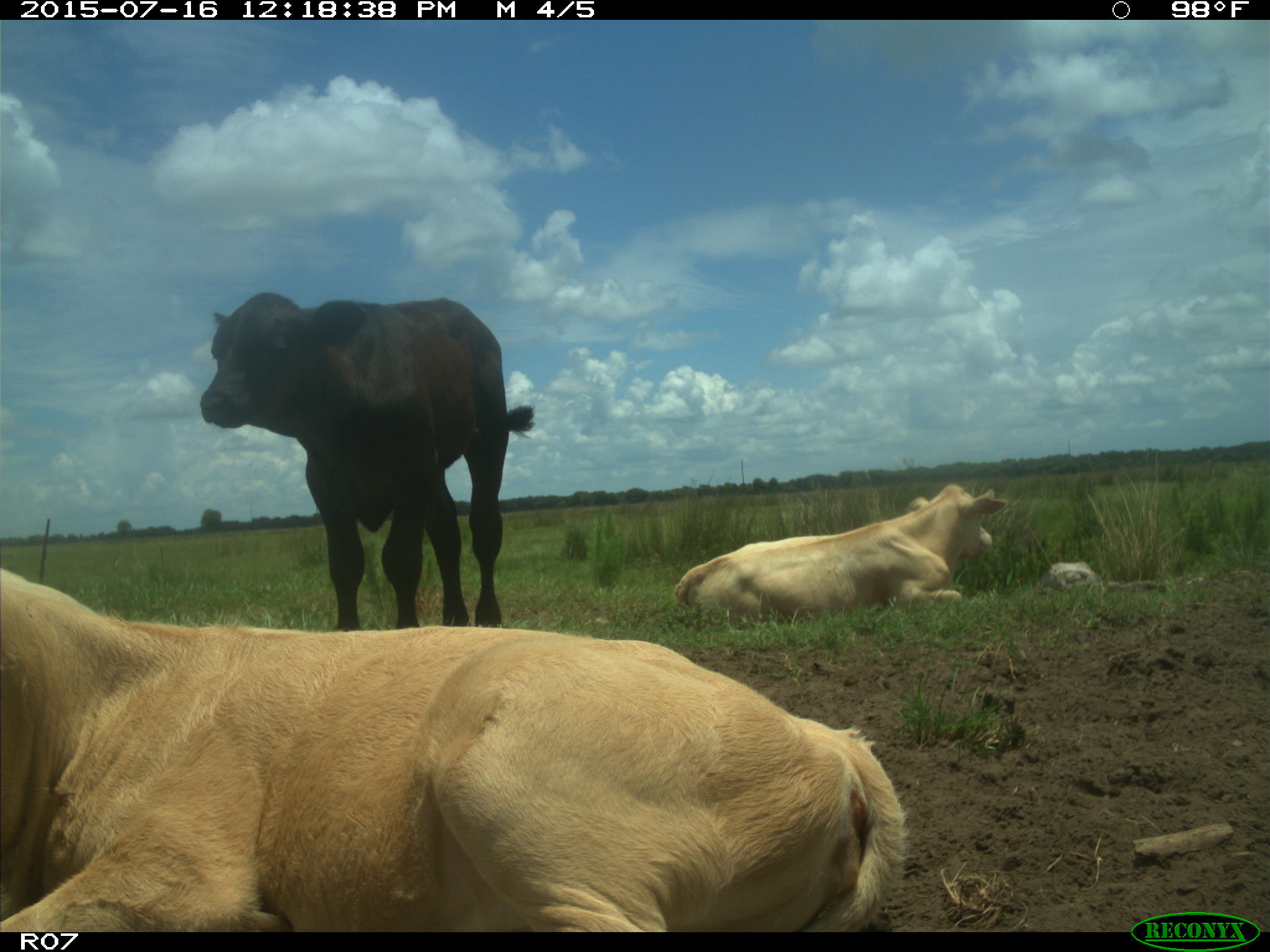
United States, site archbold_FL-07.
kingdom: Animalia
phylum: Chordata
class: Mammalia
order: Artiodactyla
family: Bovidae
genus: Bos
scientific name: Bos taurus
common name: domestic cow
Bos taurus (domestic cow).